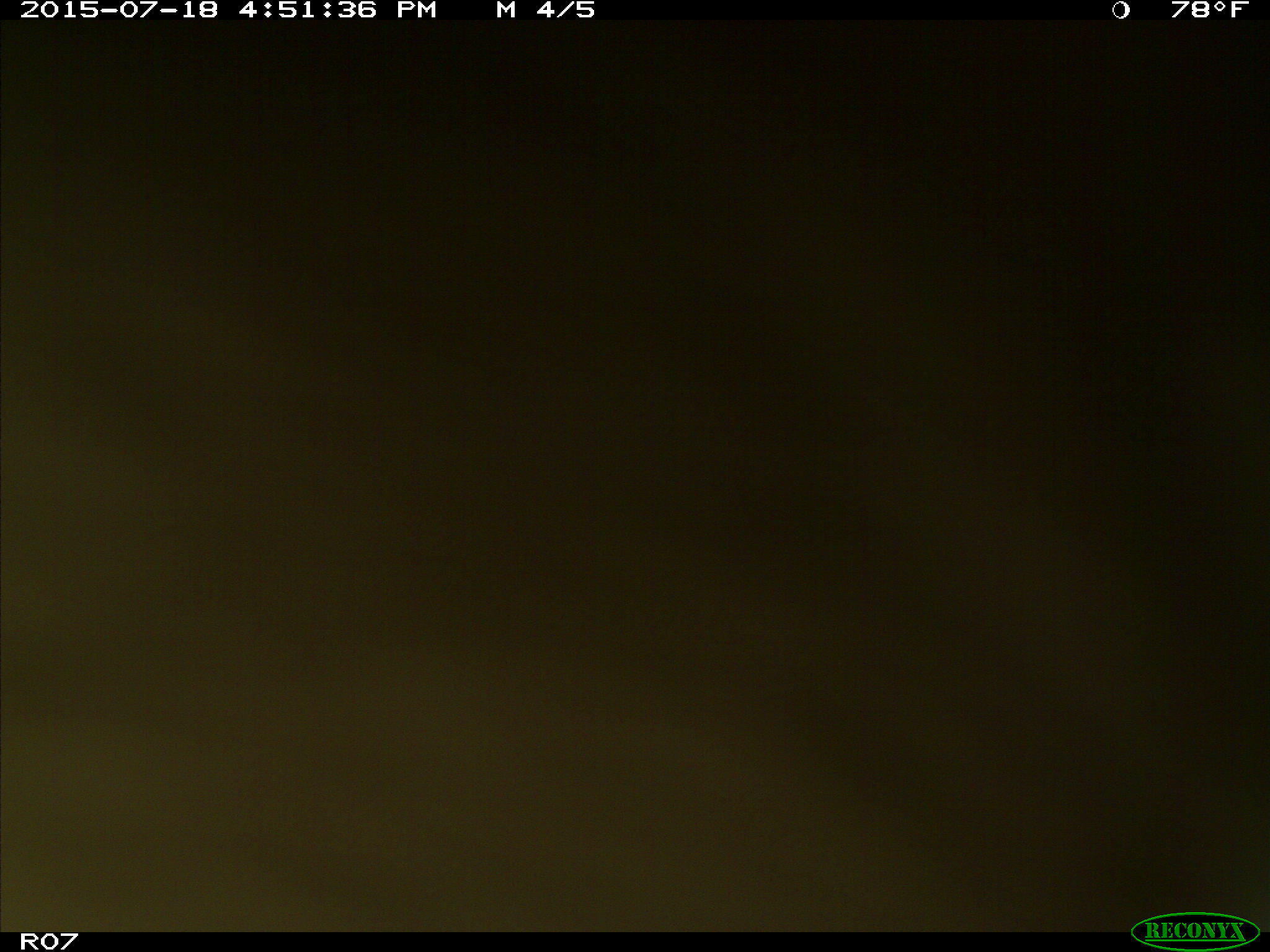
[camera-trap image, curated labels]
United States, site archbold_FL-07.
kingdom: Animalia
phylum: Chordata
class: Mammalia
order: Artiodactyla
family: Bovidae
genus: Bos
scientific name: Bos taurus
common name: domestic cow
Bos taurus (domestic cow).